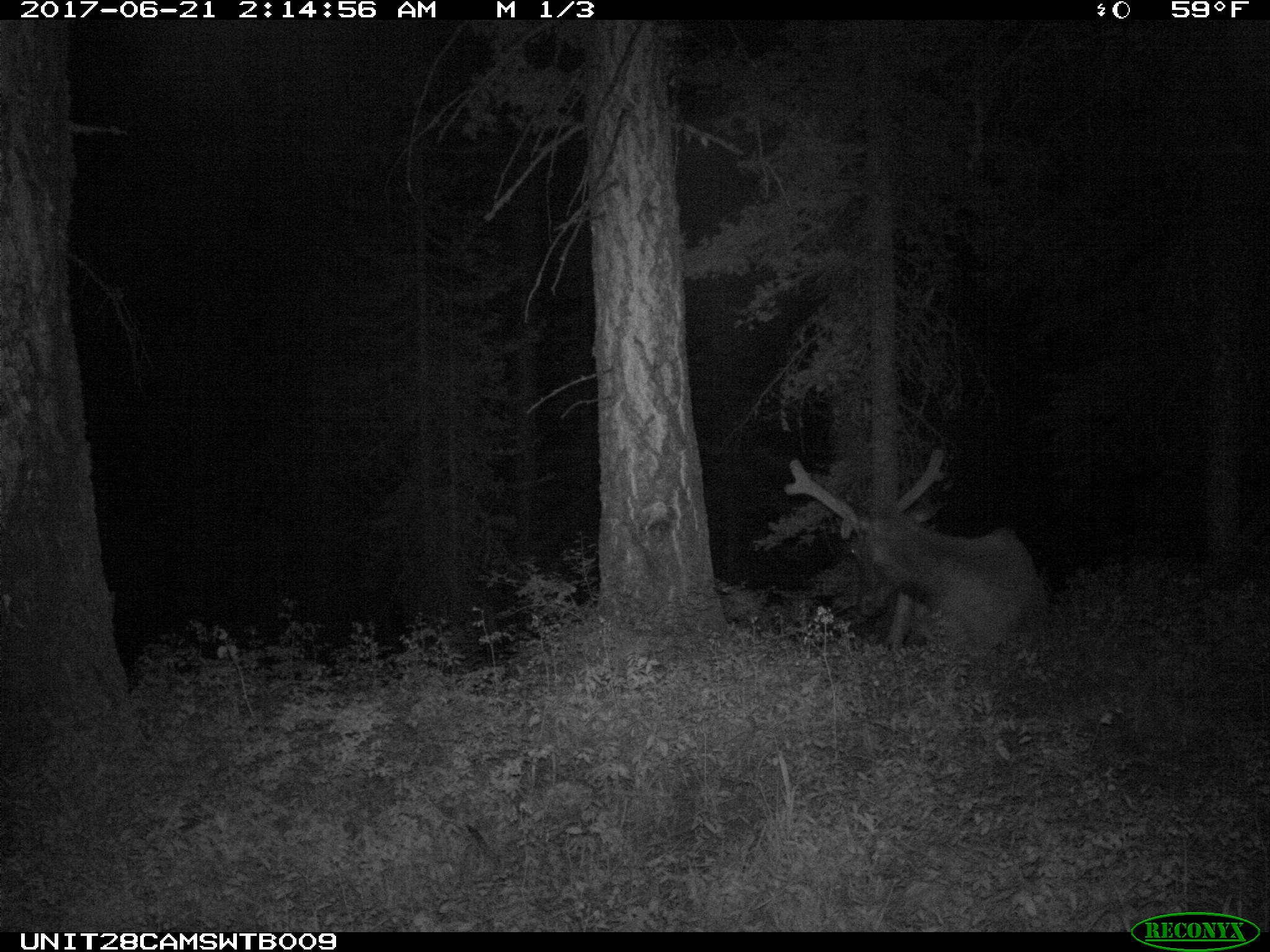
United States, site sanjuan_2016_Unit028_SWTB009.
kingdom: Animalia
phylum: Chordata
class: Mammalia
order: Artiodactyla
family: Cervidae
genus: Cervus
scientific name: Cervus elaphus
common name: red deer